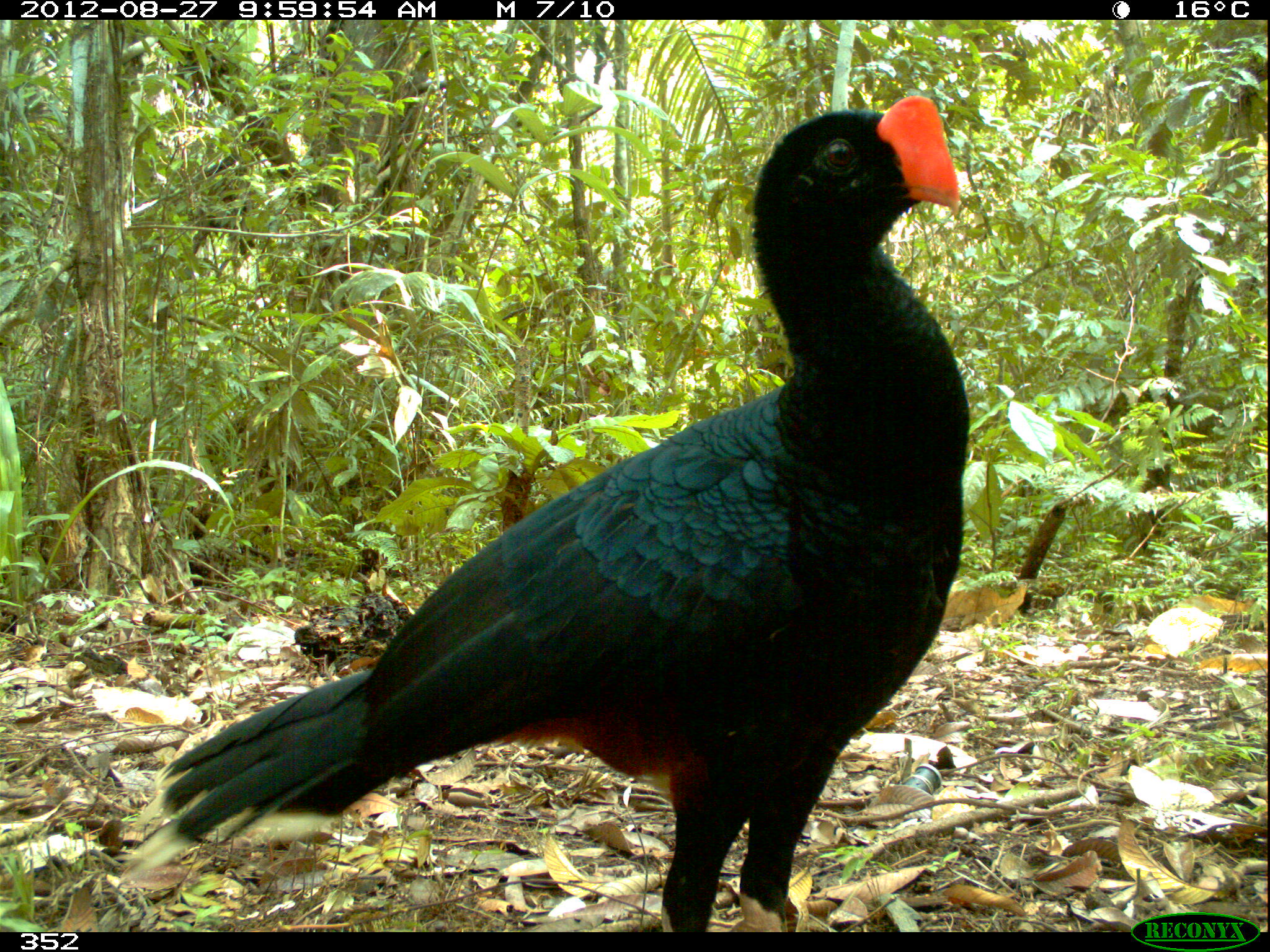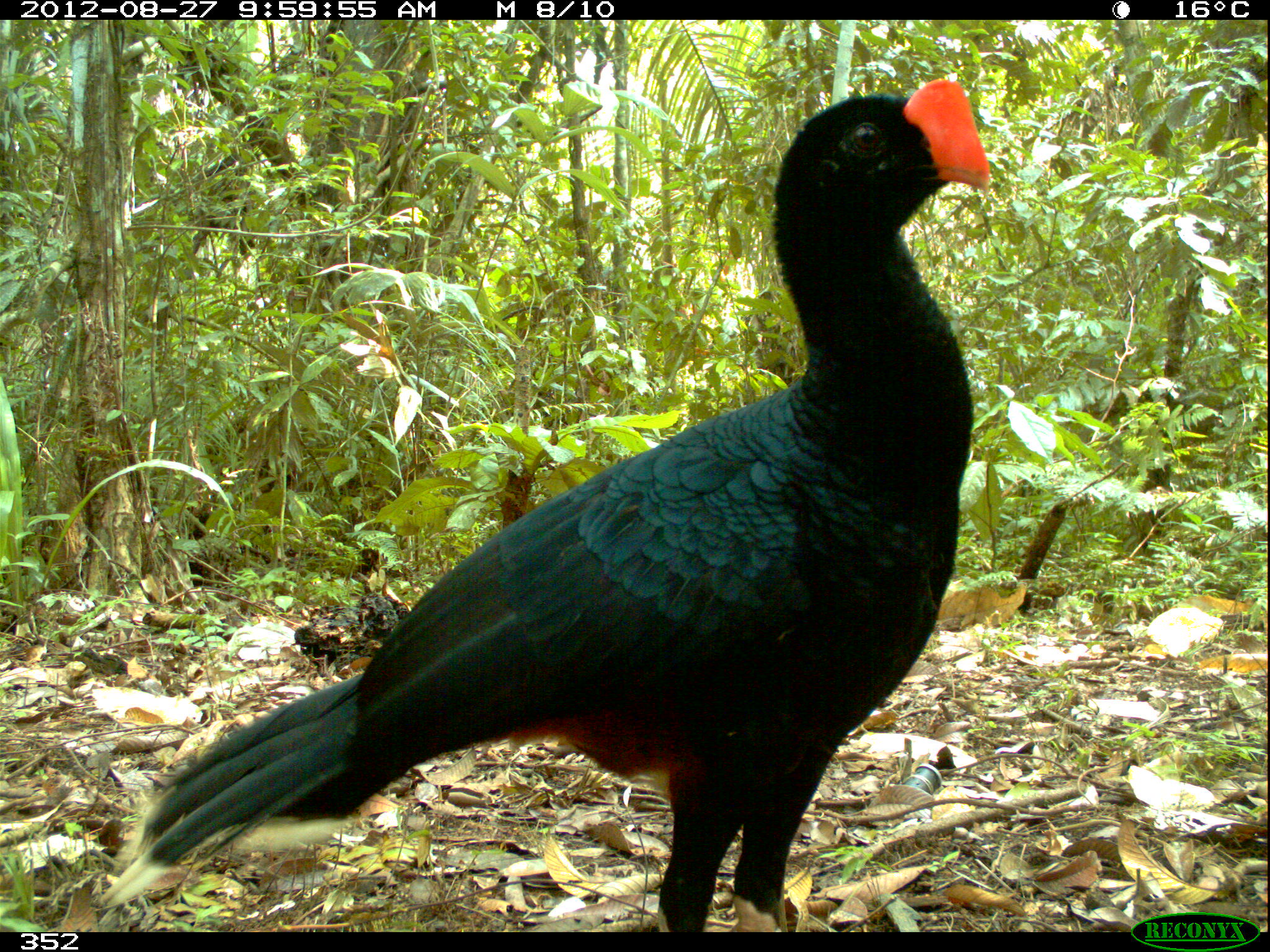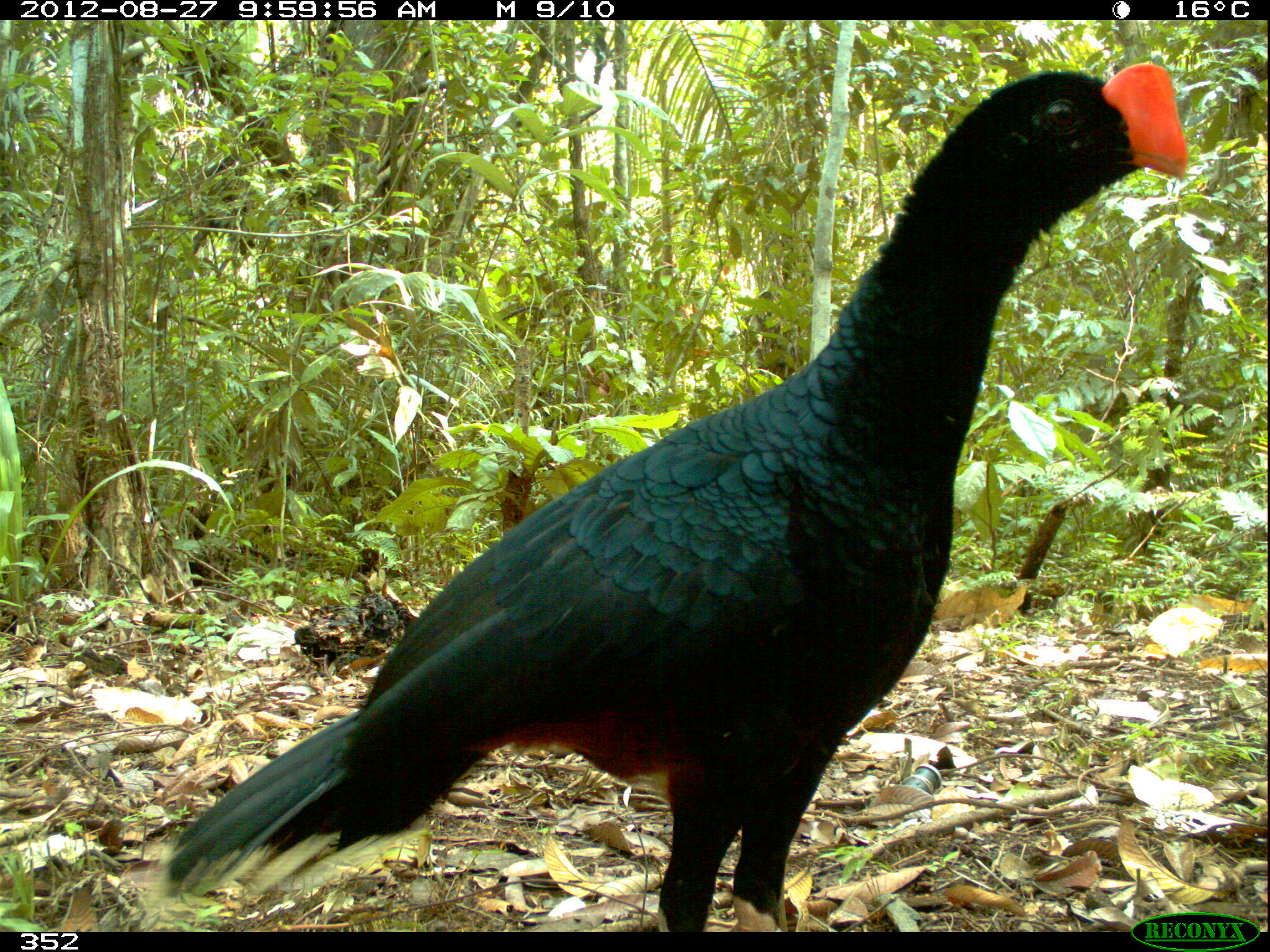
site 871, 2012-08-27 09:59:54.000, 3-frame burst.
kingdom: Animalia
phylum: Chordata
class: Aves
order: Galliformes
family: Cracidae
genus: Mitu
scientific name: Mitu tuberosum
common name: razor-billed curassow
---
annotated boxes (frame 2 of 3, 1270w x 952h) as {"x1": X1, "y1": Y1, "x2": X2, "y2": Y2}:
mitu tuberosum: {"x1": 98, "y1": 77, "x2": 990, "y2": 932}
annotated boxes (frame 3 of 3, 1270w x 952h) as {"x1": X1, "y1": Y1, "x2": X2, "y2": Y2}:
mitu tuberosum: {"x1": 156, "y1": 59, "x2": 1189, "y2": 932}